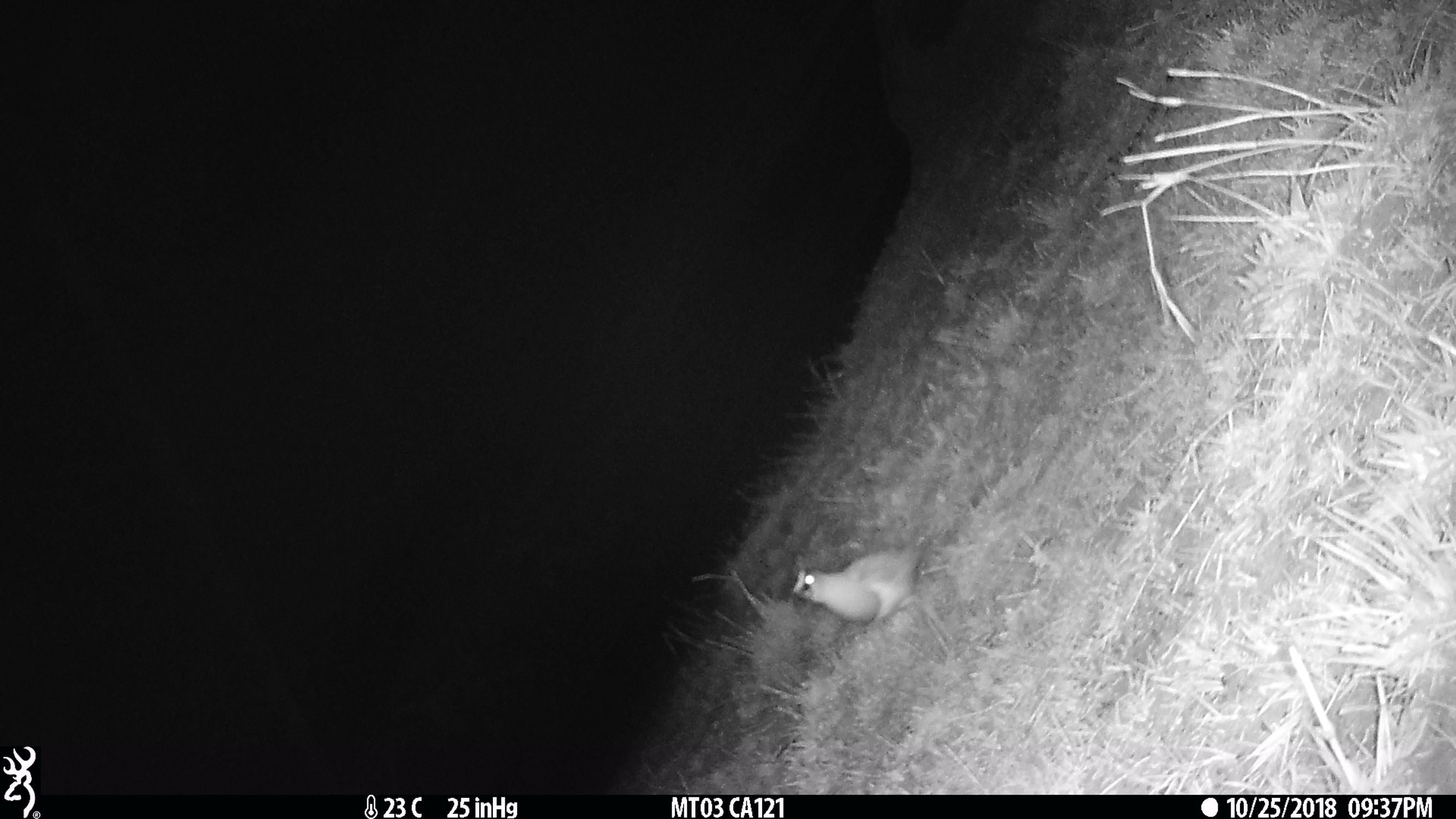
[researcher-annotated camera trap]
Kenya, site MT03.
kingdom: Animalia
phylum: Chordata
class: Aves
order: Charadriiformes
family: Charadriidae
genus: Vanellus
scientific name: Vanellus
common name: lapwing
Lapwing (Vanellus).